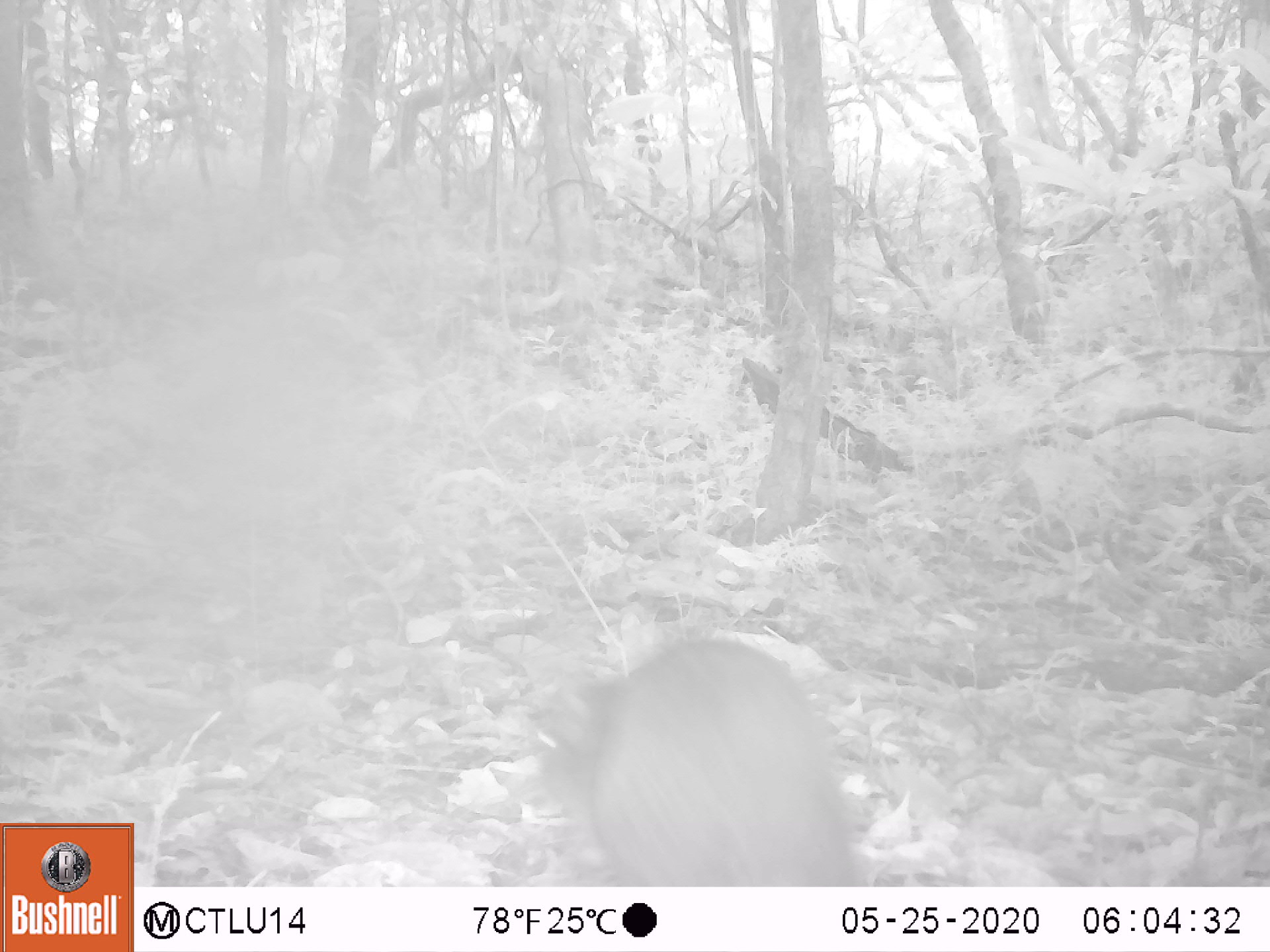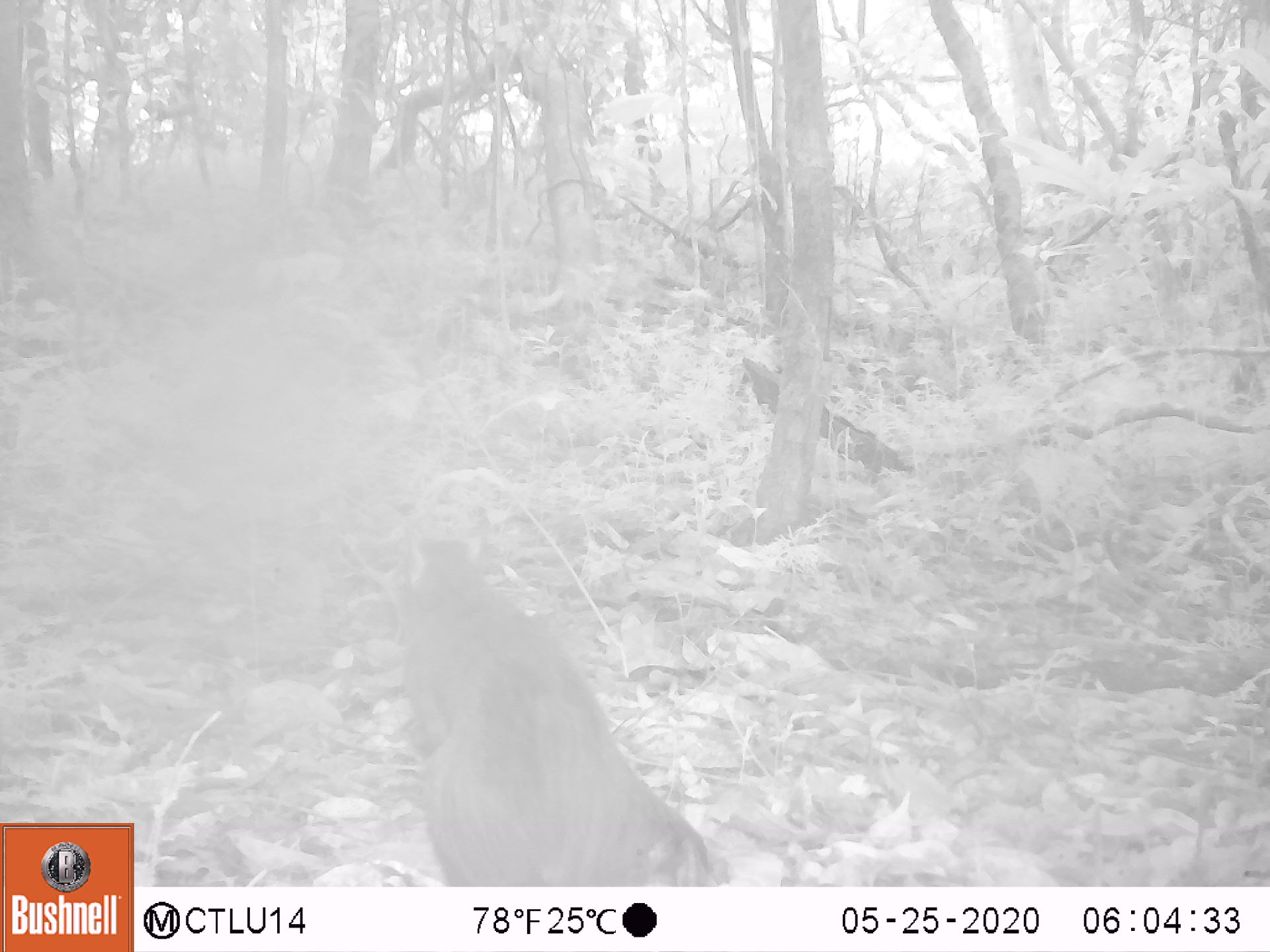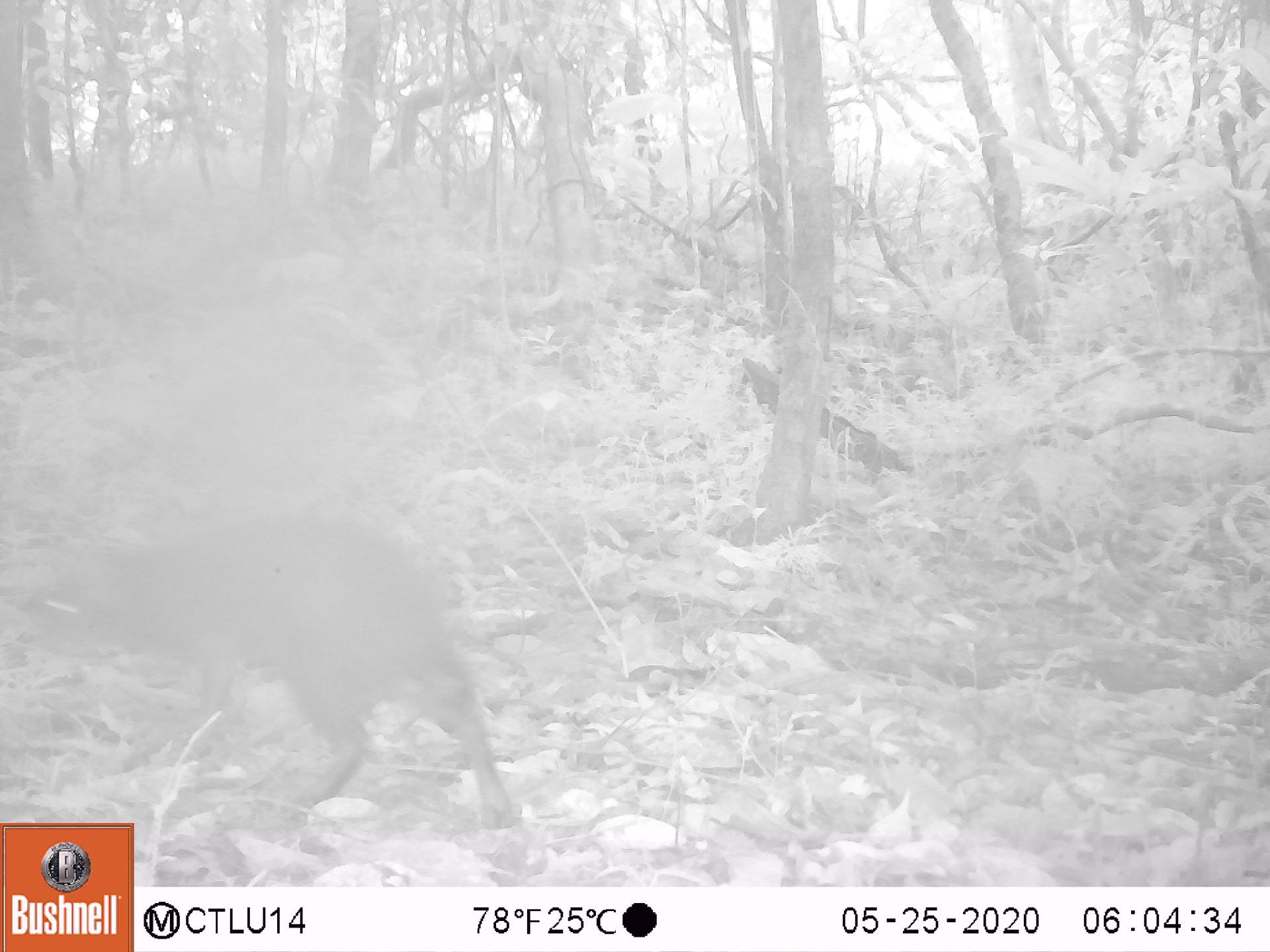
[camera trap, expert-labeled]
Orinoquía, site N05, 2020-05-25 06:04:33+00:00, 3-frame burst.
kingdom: Animalia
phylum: Chordata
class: Mammalia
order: Rodentia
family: Dasyproctidae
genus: Dasyprocta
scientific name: Dasyprocta fuliginosa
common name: black agouti